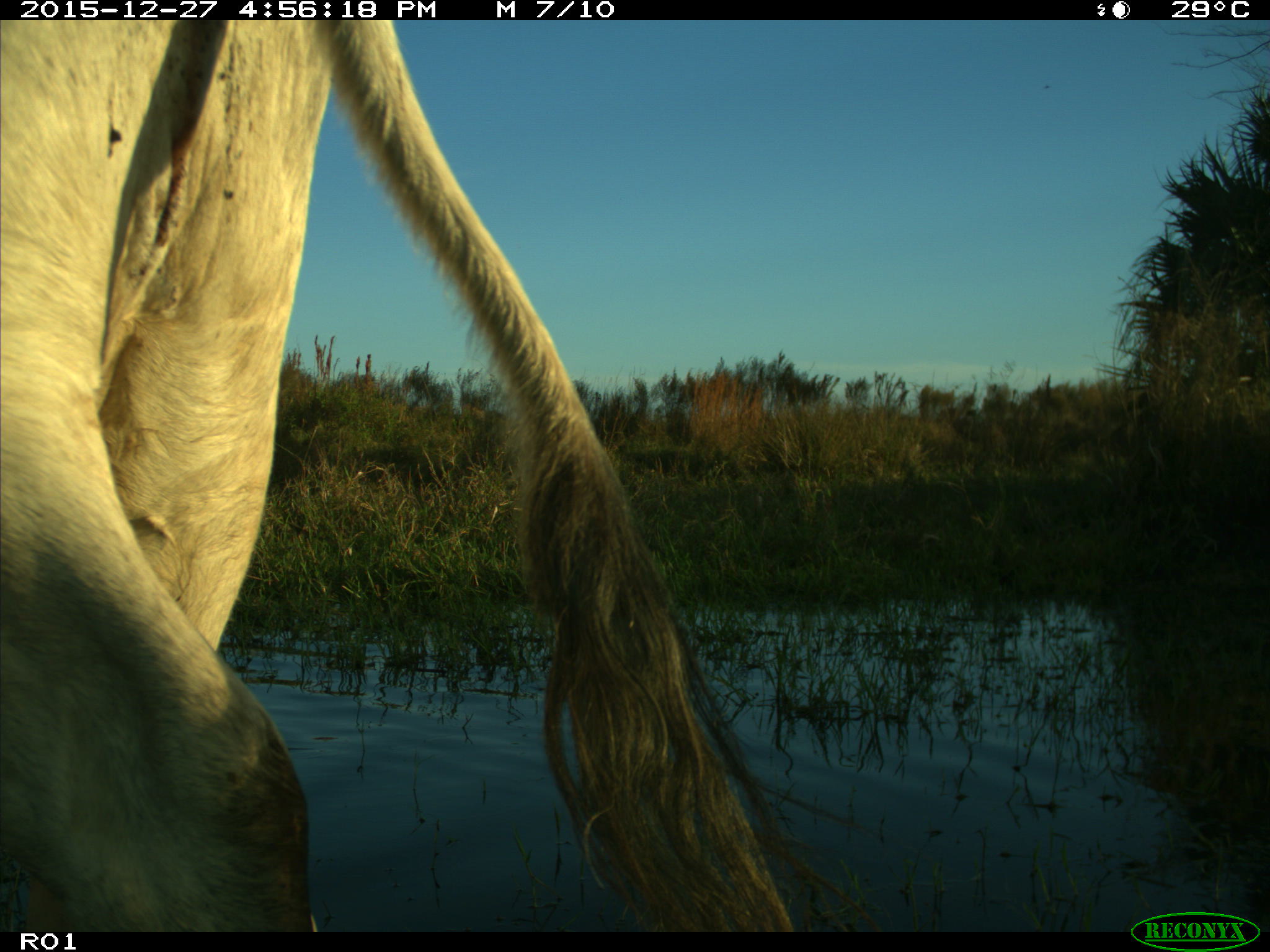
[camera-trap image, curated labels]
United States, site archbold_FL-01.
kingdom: Animalia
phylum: Chordata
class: Mammalia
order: Artiodactyla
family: Bovidae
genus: Bos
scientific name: Bos taurus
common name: domestic cow